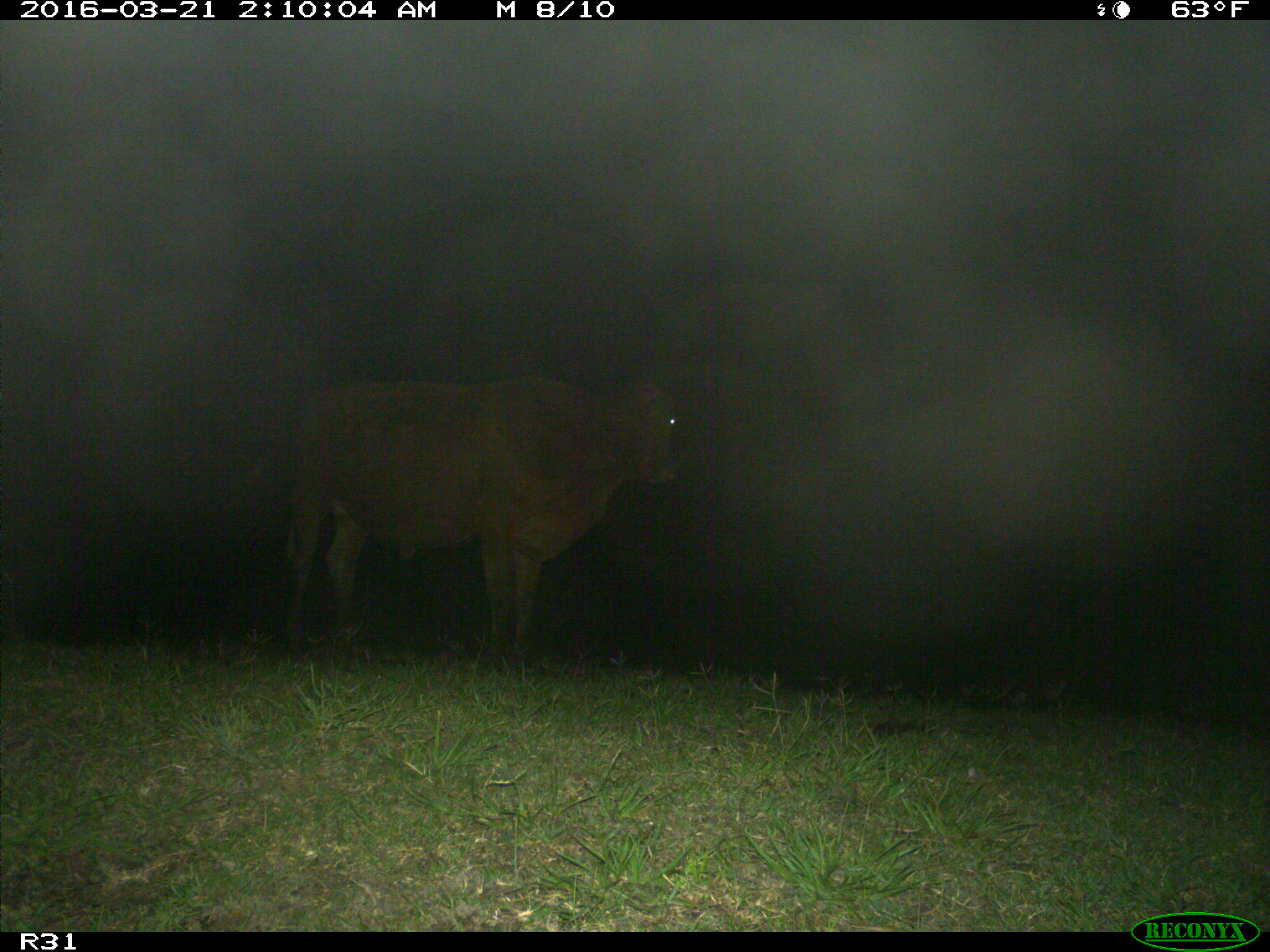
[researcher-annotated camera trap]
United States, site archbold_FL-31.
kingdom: Animalia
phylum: Chordata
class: Mammalia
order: Artiodactyla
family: Bovidae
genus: Bos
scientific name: Bos taurus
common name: domestic cow